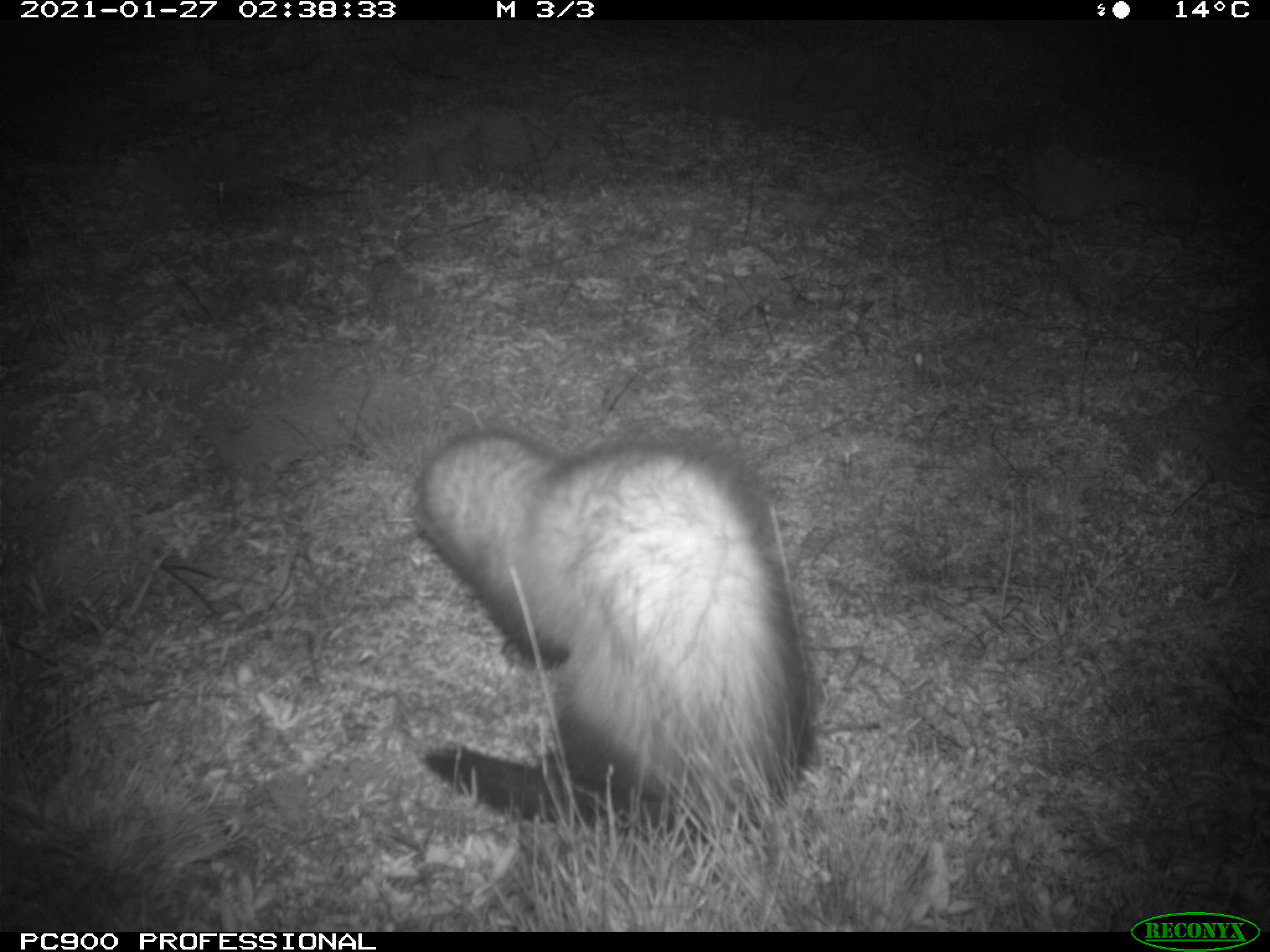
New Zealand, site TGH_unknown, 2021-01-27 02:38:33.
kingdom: Animalia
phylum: Chordata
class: Mammalia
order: Carnivora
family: Mustelidae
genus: Mustela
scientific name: Mustela furo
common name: ferret